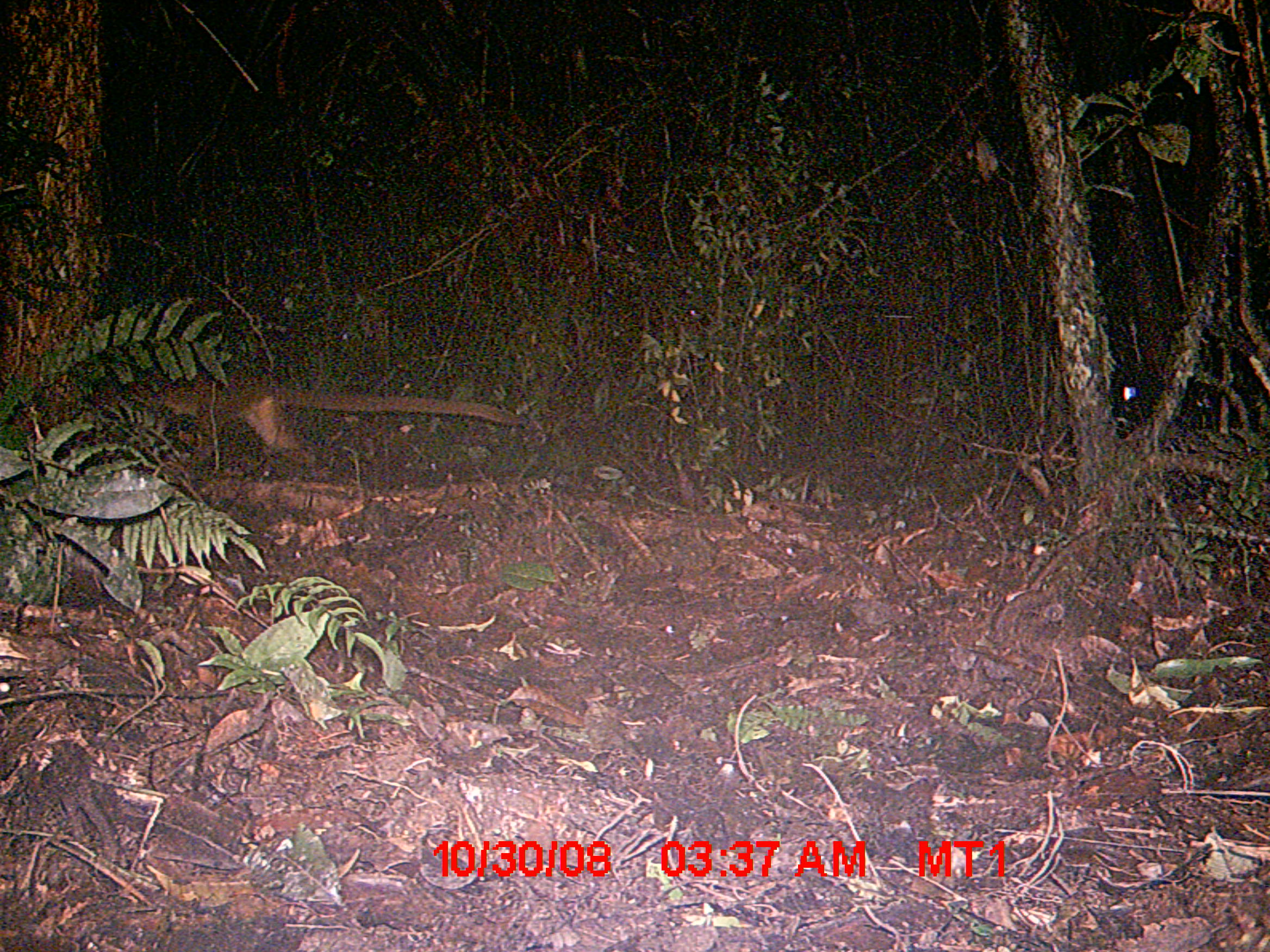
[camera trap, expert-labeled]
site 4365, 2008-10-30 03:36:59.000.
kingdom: Animalia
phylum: Chordata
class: Mammalia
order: Carnivora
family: Eupleridae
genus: Cryptoprocta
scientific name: Cryptoprocta ferox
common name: fossa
Cryptoprocta ferox (fossa), count 1.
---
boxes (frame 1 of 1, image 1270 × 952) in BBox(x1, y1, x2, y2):
cryptoprocta ferox: BBox(91, 363, 523, 463)